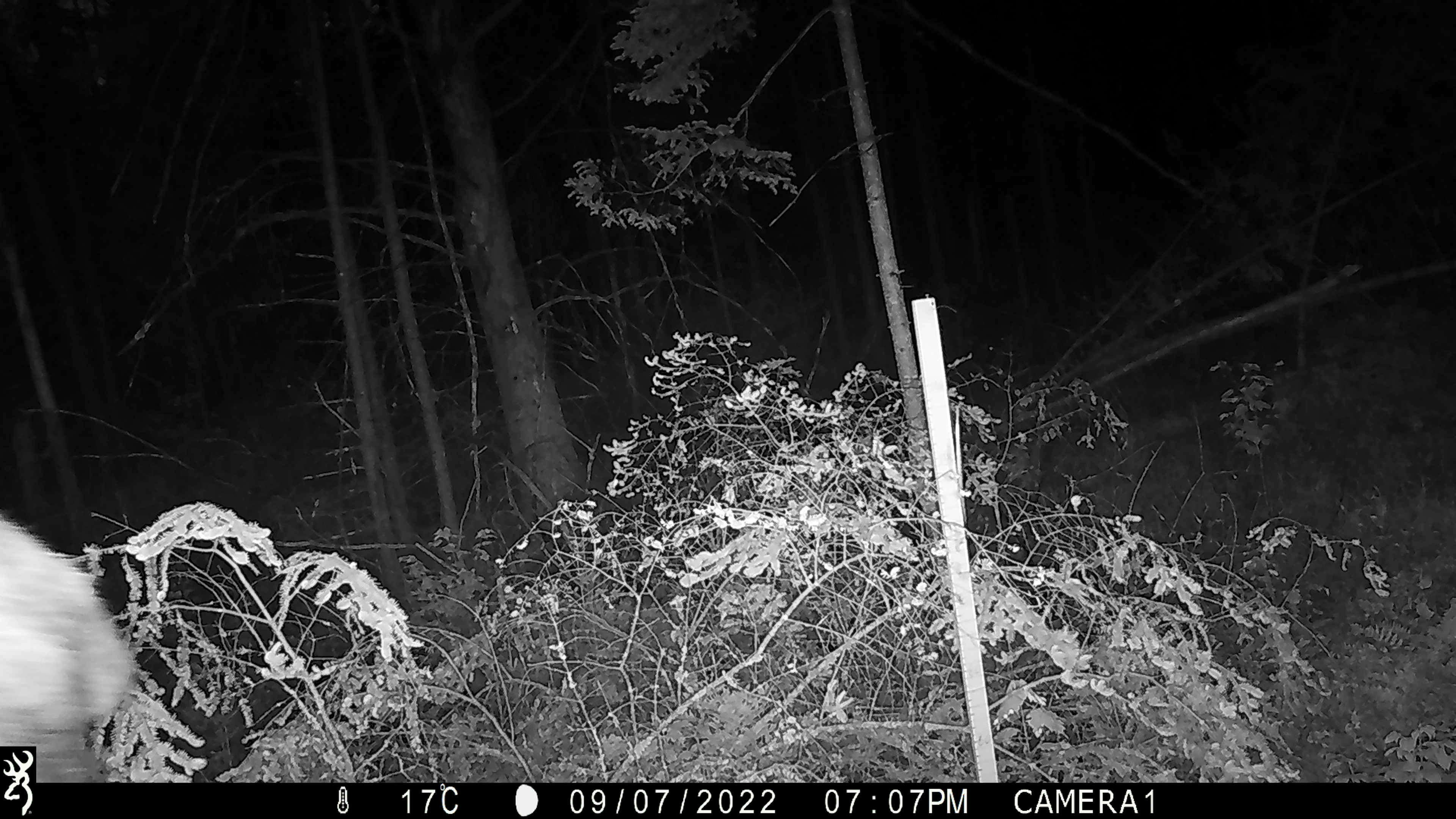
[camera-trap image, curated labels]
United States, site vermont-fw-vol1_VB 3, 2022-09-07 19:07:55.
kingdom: Animalia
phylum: Chordata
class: Mammalia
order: Artiodactyla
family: Cervidae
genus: Alces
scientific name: Alces alces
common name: moose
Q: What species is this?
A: Moose (Alces alces).